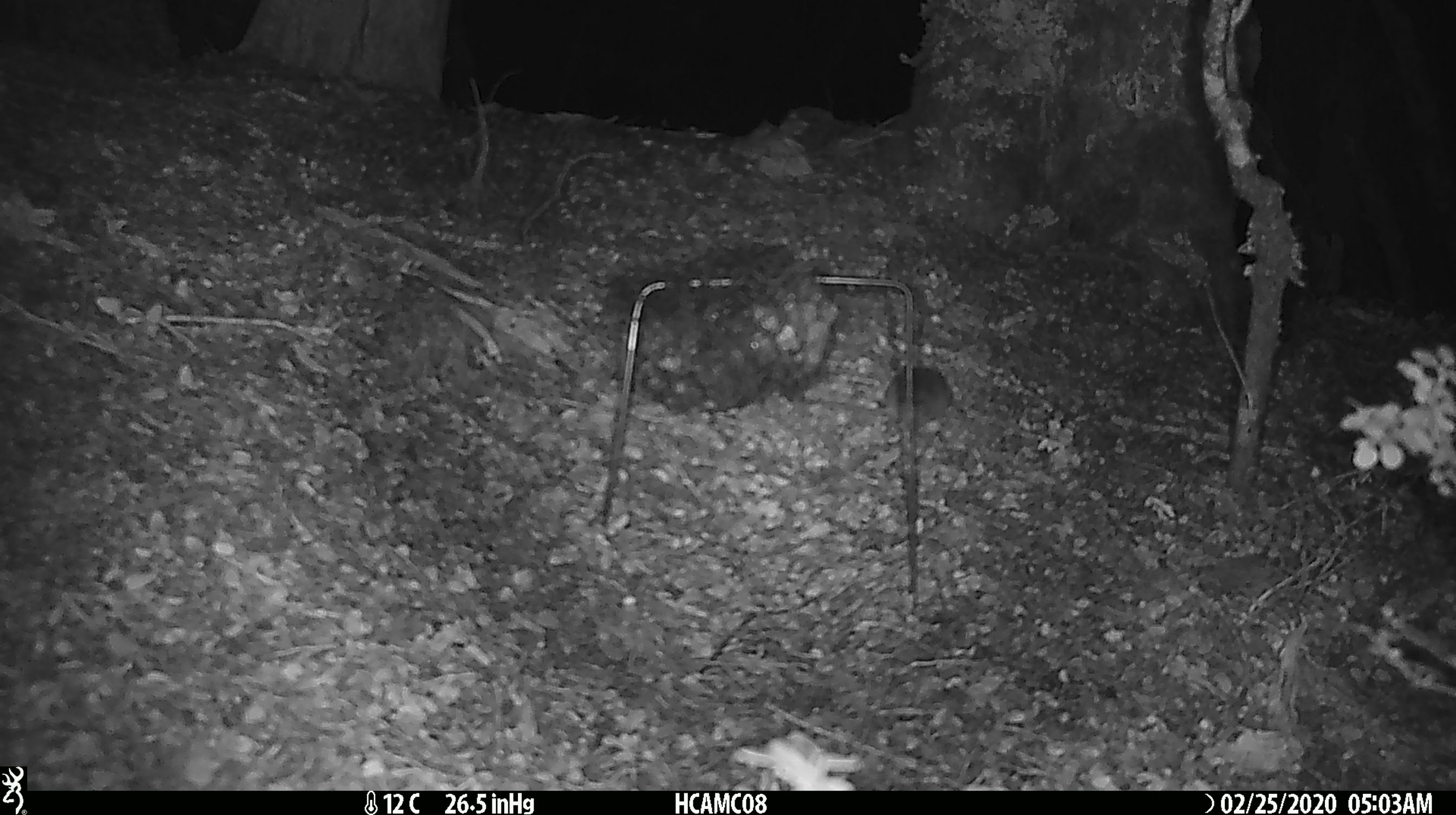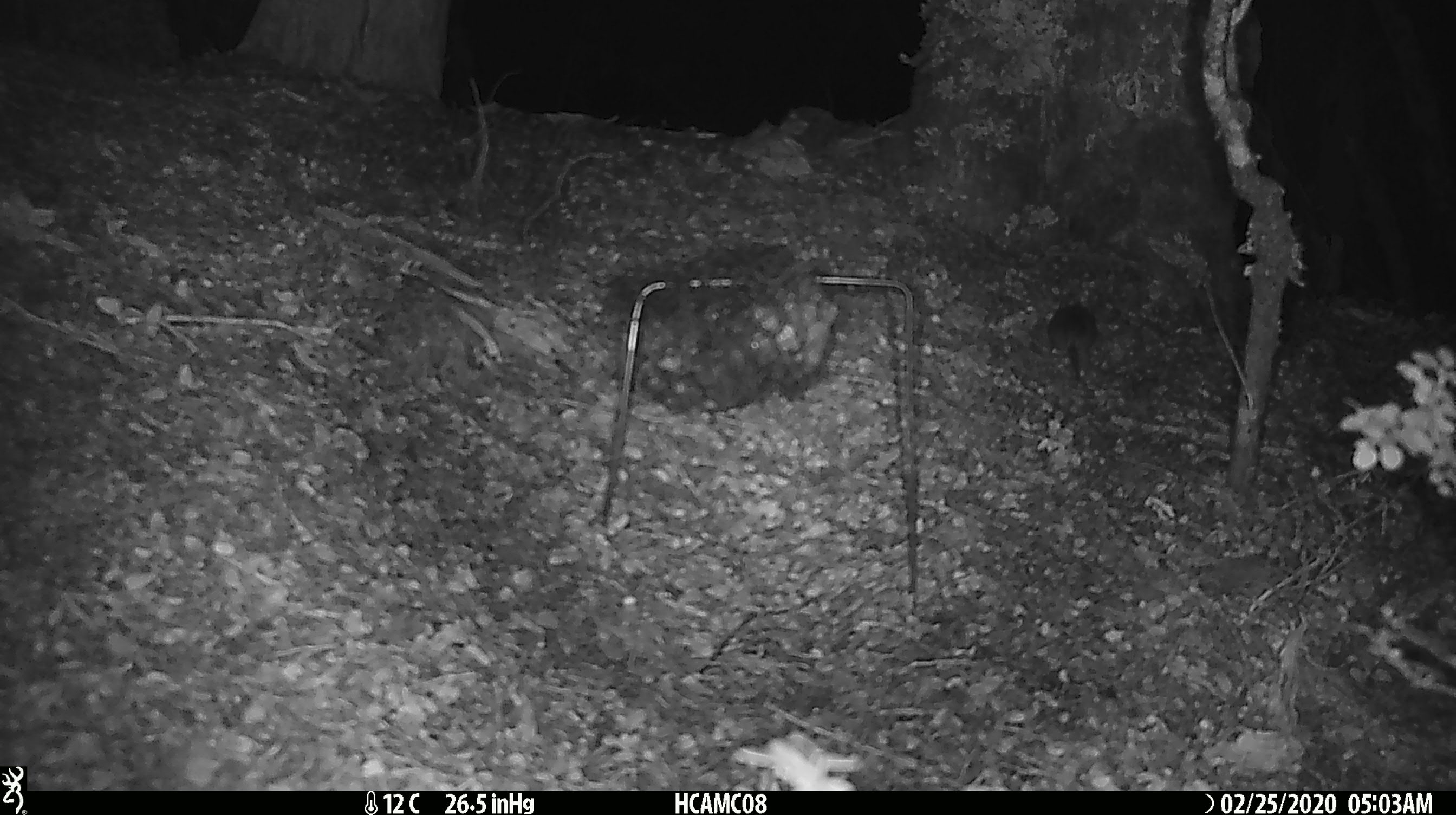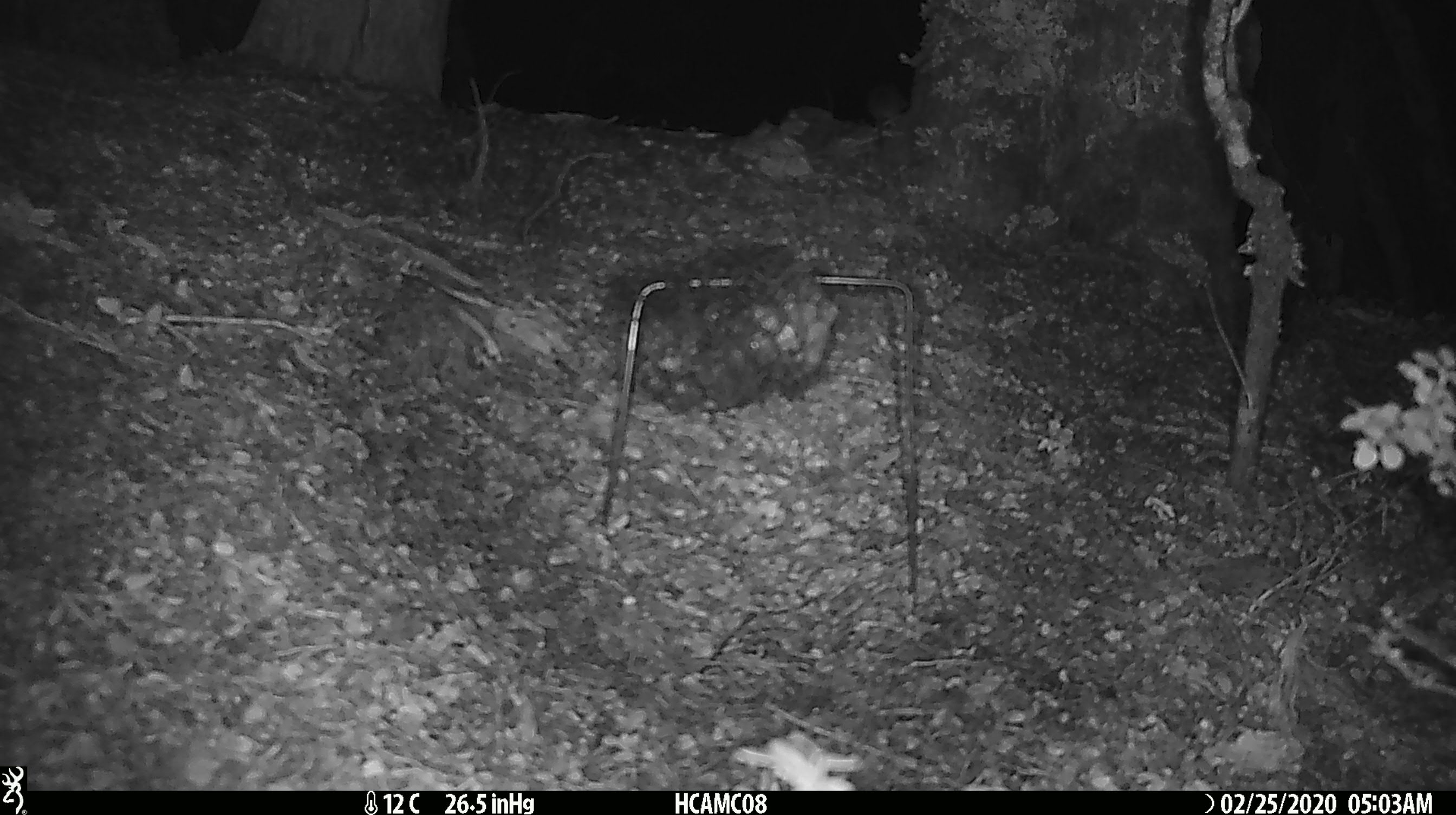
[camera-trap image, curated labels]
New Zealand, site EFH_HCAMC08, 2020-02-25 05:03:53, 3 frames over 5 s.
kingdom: Animalia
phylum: Chordata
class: Mammalia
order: Rodentia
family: Muridae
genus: Mus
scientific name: Mus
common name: mouse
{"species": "mouse (Mus)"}